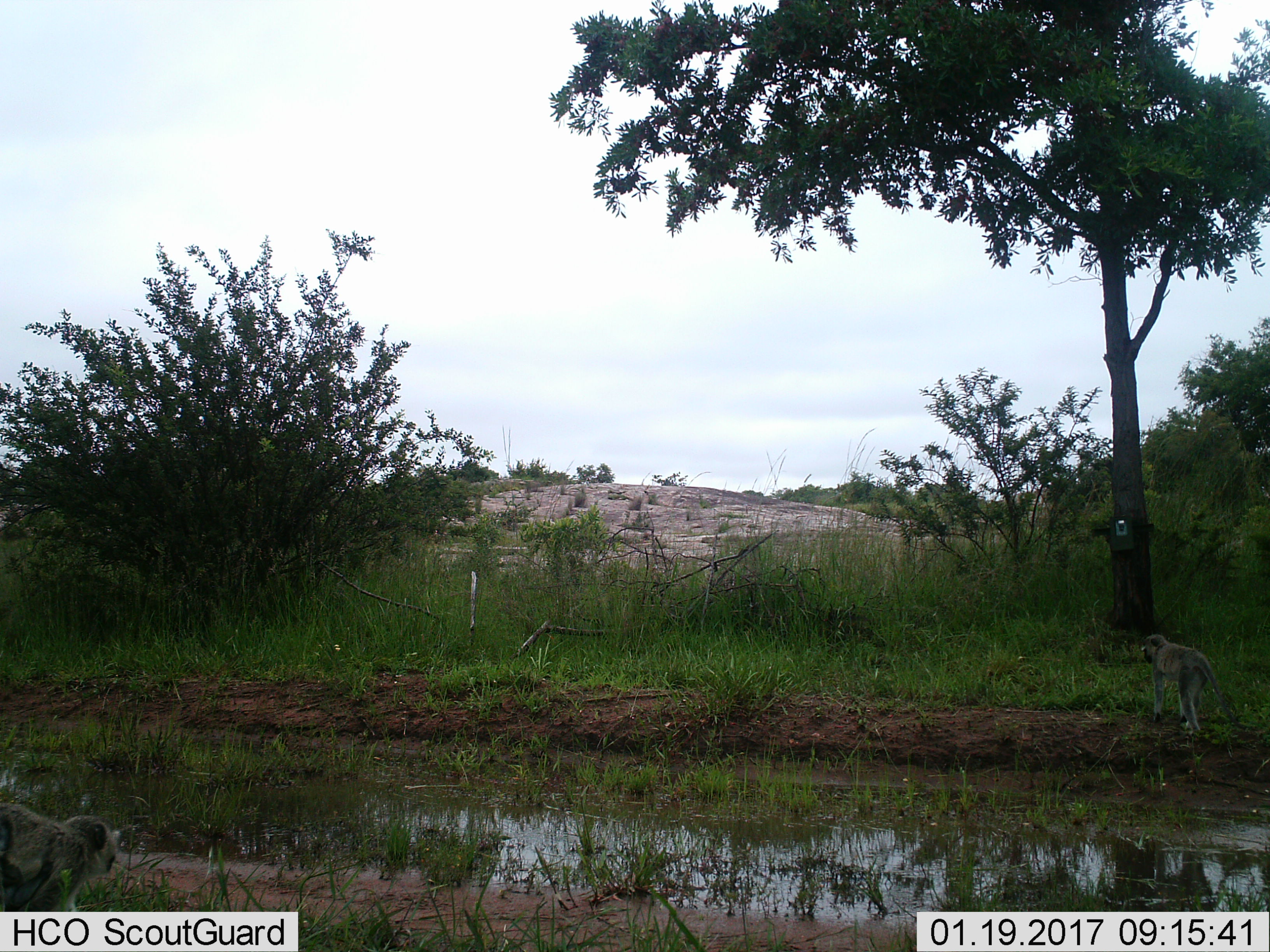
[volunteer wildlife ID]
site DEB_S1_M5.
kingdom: Animalia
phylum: Chordata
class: Mammalia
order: Primates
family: Cercopithecidae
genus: Chlorocebus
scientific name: Chlorocebus pygerythrus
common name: vervet monkey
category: monkeyvervet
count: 2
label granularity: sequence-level